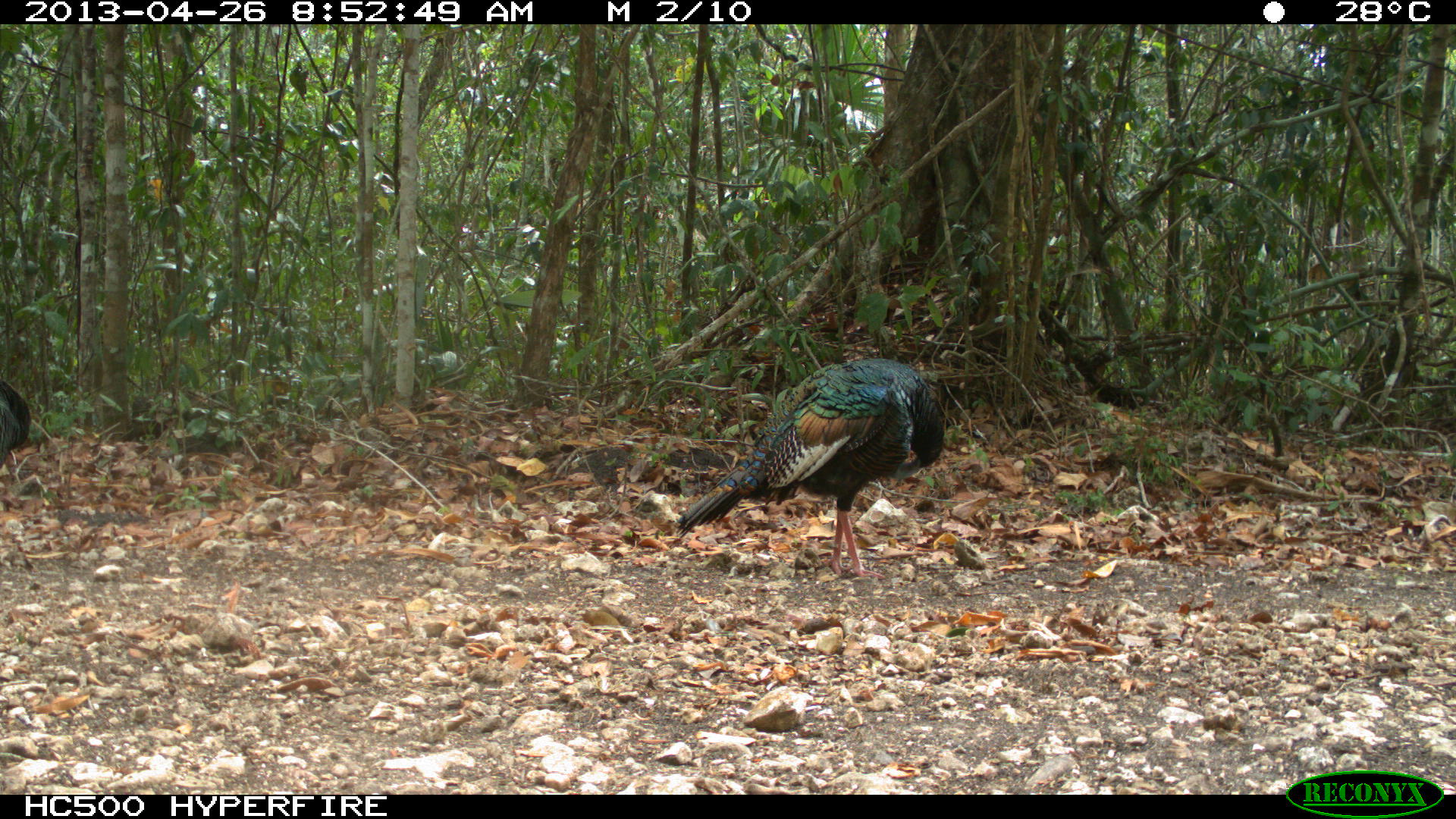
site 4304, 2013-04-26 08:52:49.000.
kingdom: Animalia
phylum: Chordata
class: Aves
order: Galliformes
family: Phasianidae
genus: Meleagris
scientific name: Meleagris ocellata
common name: ocellated turkey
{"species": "Meleagris ocellata (ocellated turkey)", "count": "1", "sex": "male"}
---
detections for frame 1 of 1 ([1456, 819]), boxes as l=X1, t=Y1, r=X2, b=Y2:
meleagris ocellata: l=670, t=355, r=942, b=579; l=0, t=379, r=28, b=486